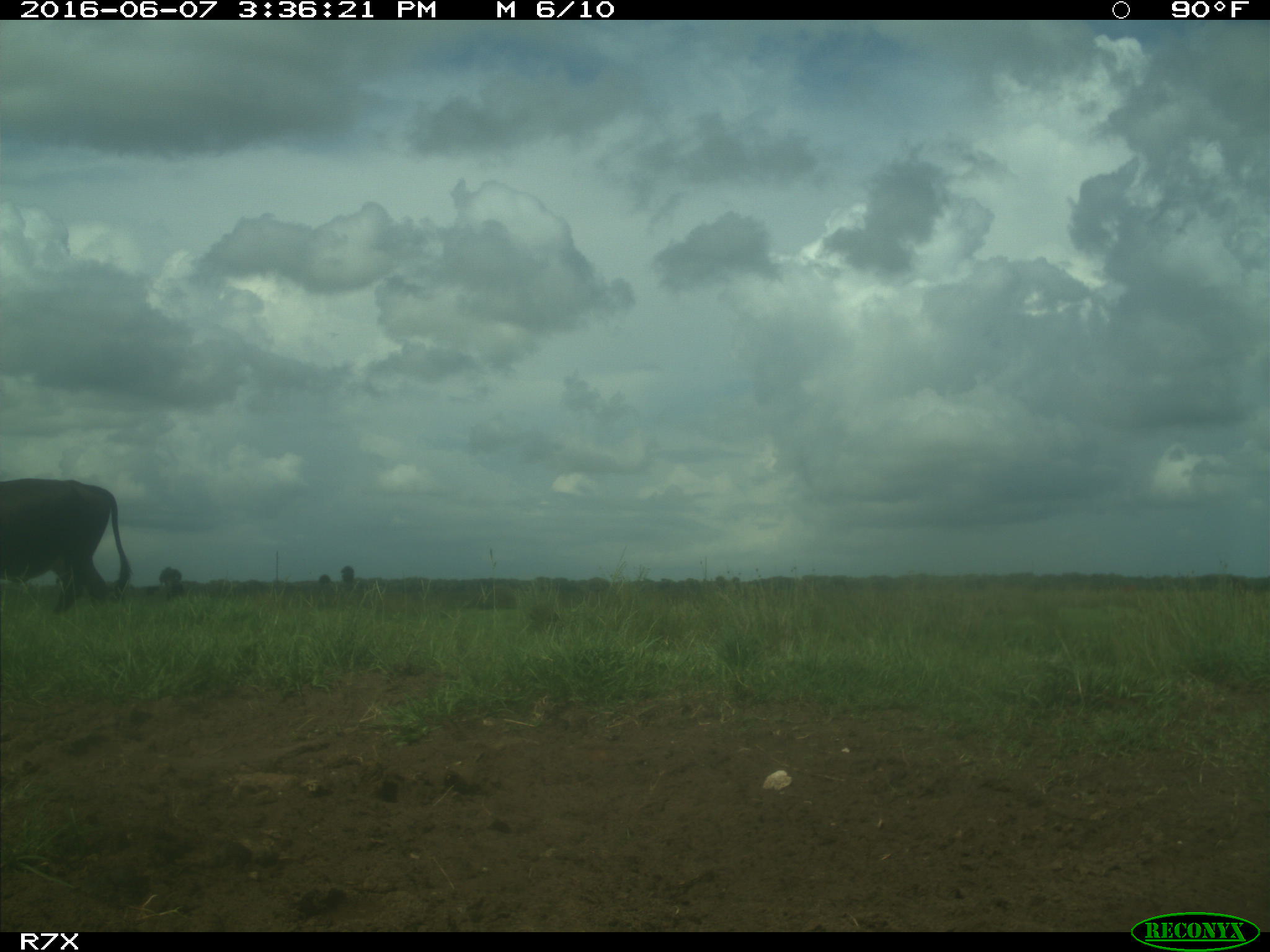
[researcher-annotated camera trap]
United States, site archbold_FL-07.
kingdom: Animalia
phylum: Chordata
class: Mammalia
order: Artiodactyla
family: Bovidae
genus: Bos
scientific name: Bos taurus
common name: domestic cow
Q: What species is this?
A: Bos taurus (domestic cow).